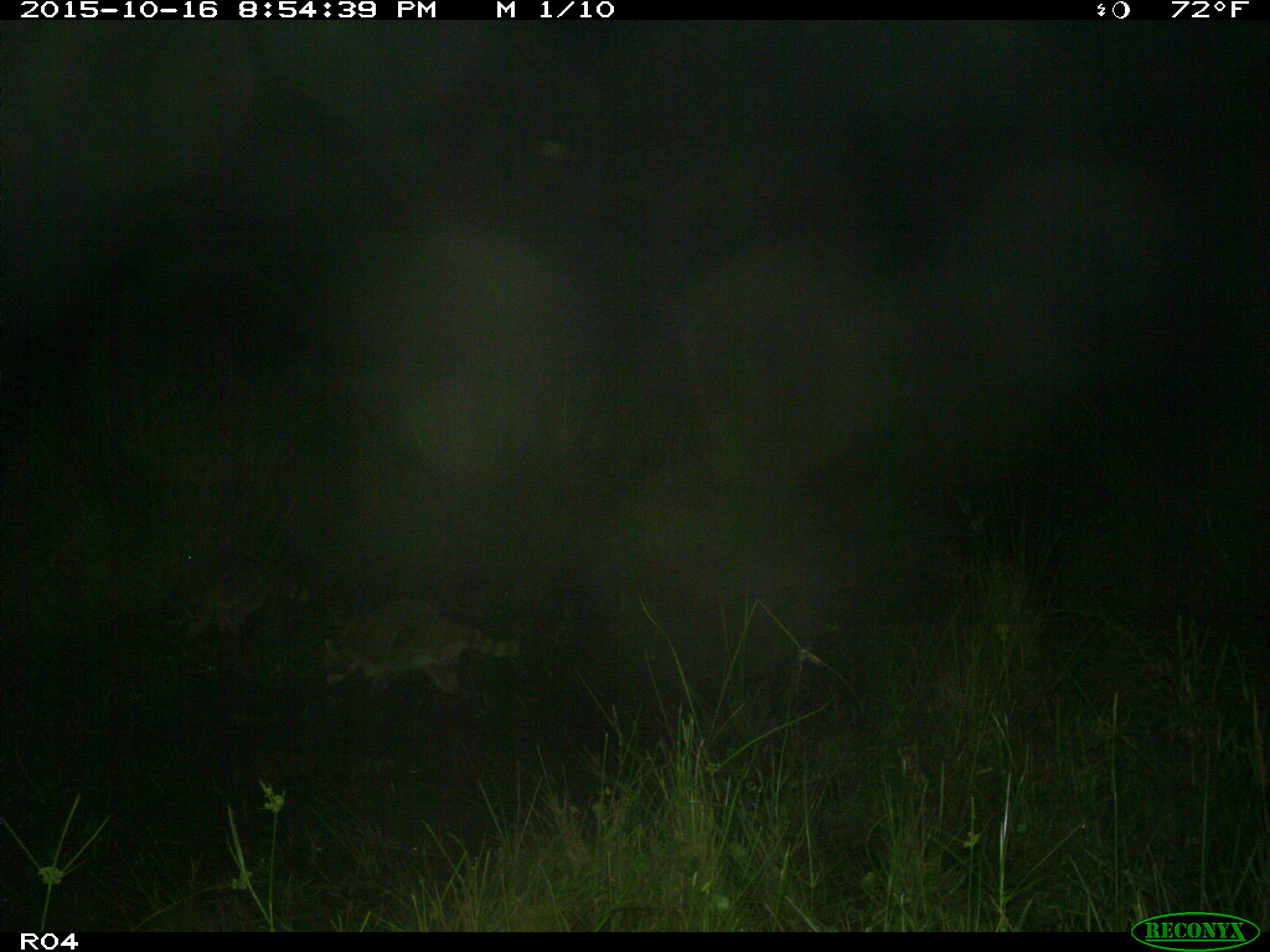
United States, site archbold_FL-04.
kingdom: Animalia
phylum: Chordata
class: Mammalia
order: Carnivora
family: Procyonidae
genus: Procyon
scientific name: Procyon lotor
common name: common raccoon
Procyon lotor (common raccoon).